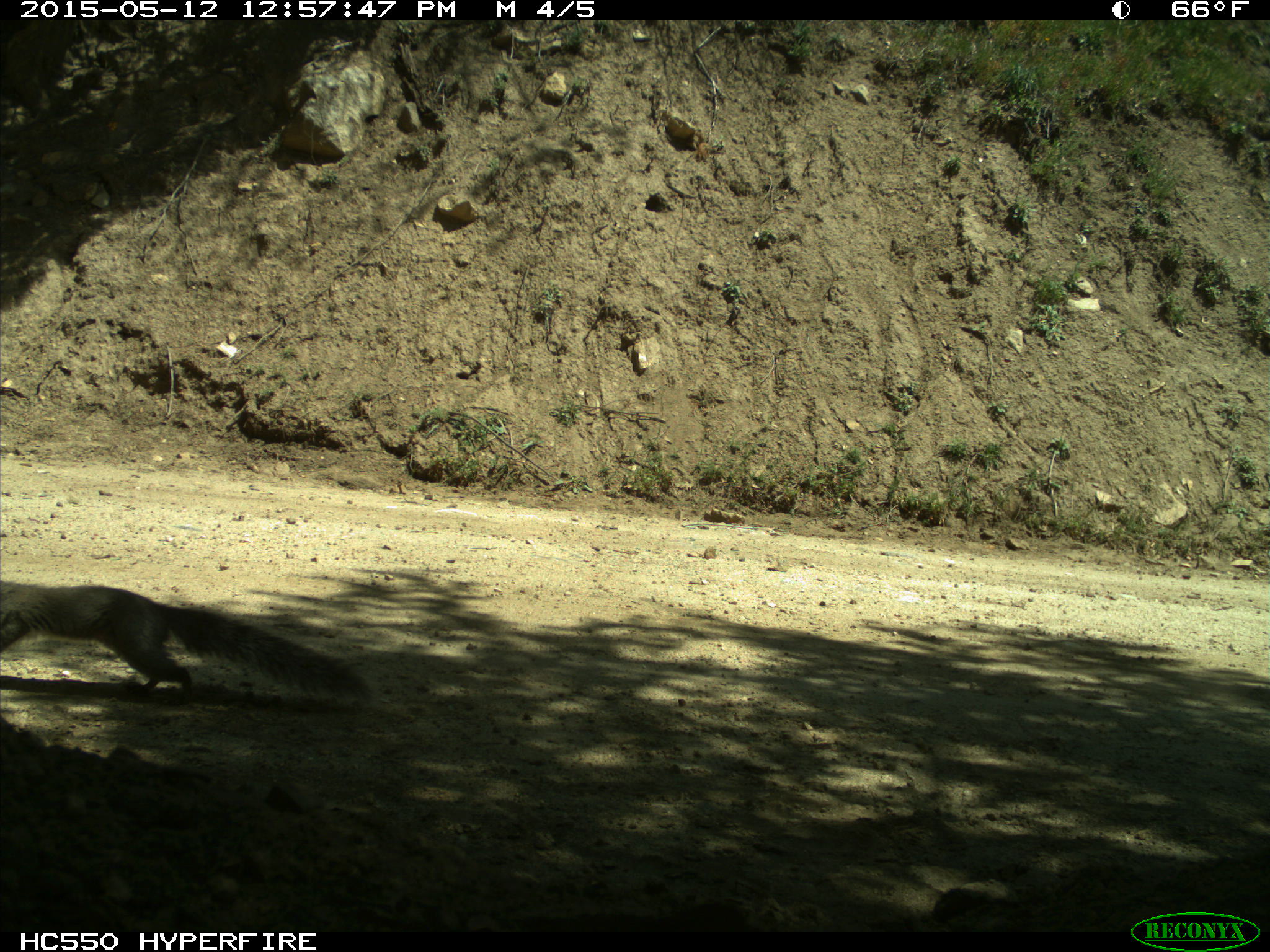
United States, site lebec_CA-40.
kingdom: Animalia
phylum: Chordata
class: Mammalia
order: Rodentia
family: Sciuridae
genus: Sciurus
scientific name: Sciurus carolinensis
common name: eastern gray squirrel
Sciurus carolinensis (eastern gray squirrel).